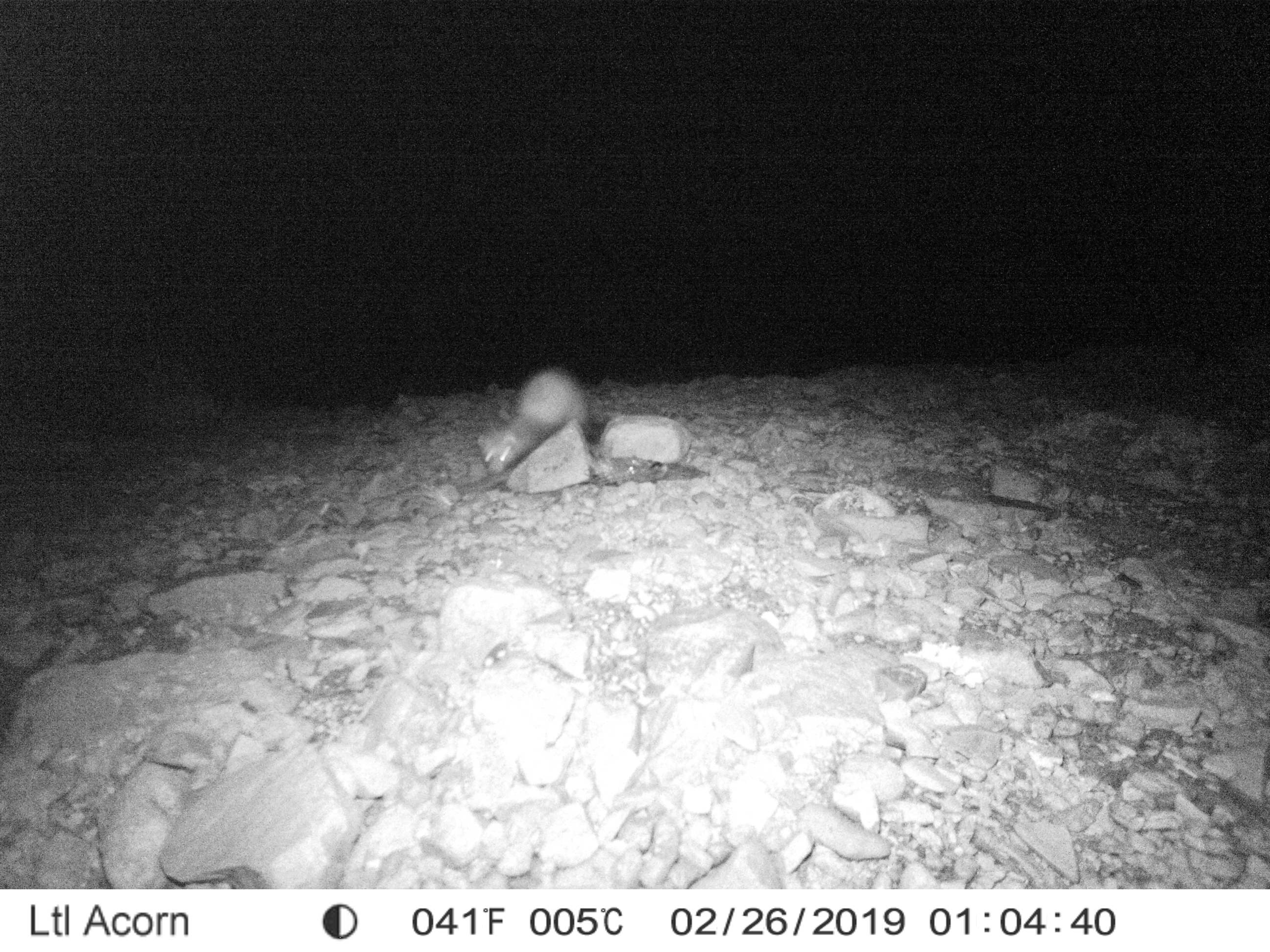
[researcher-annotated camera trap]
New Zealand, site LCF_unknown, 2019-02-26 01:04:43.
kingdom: Animalia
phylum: Chordata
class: Mammalia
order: Carnivora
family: Mustelidae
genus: Mustela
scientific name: Mustela furo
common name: ferret